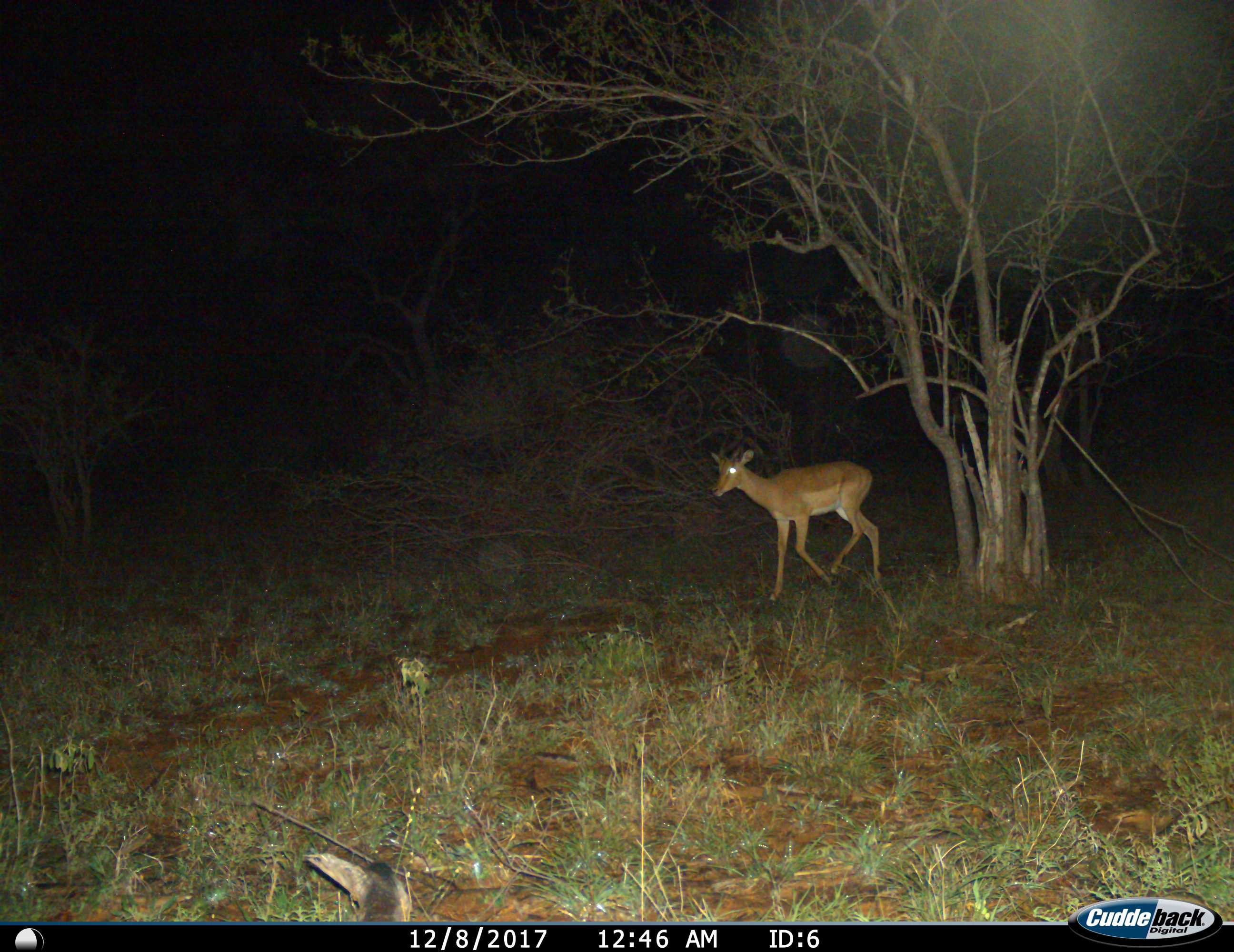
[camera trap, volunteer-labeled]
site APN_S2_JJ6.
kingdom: Animalia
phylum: Chordata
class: Mammalia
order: Artiodactyla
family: Bovidae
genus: Aepyceros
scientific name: Aepyceros melampus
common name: impala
Impala (Aepyceros melampus), count 1. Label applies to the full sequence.